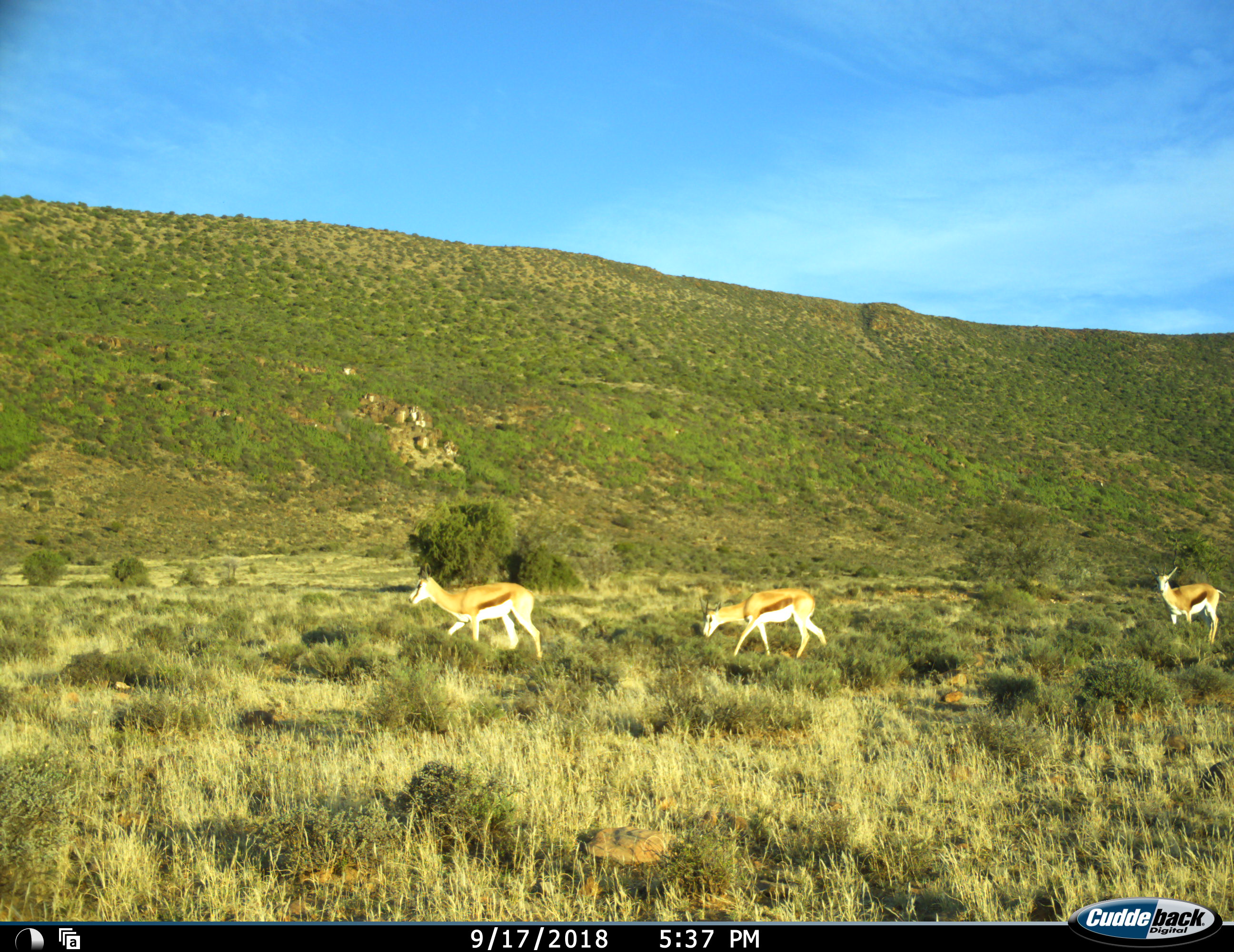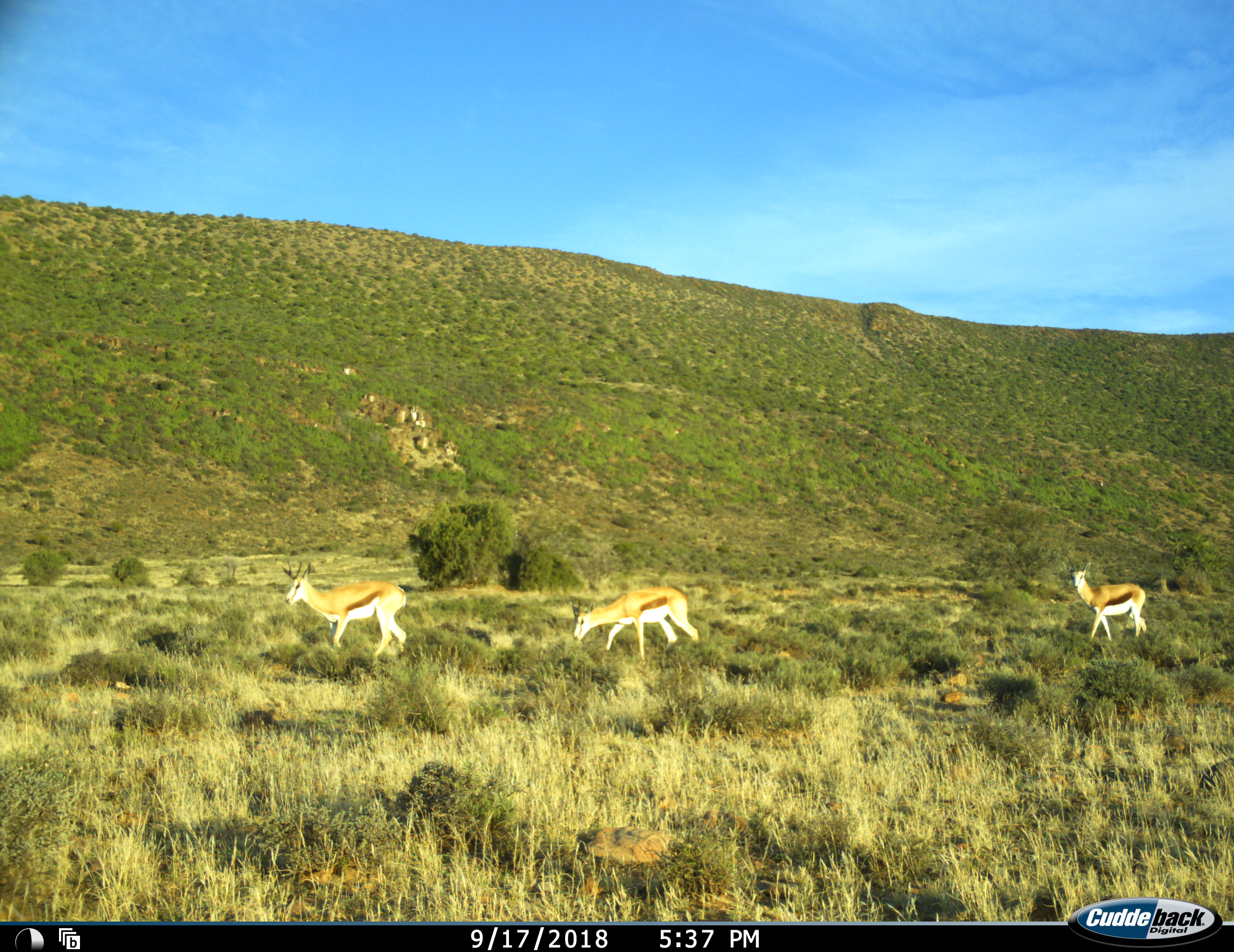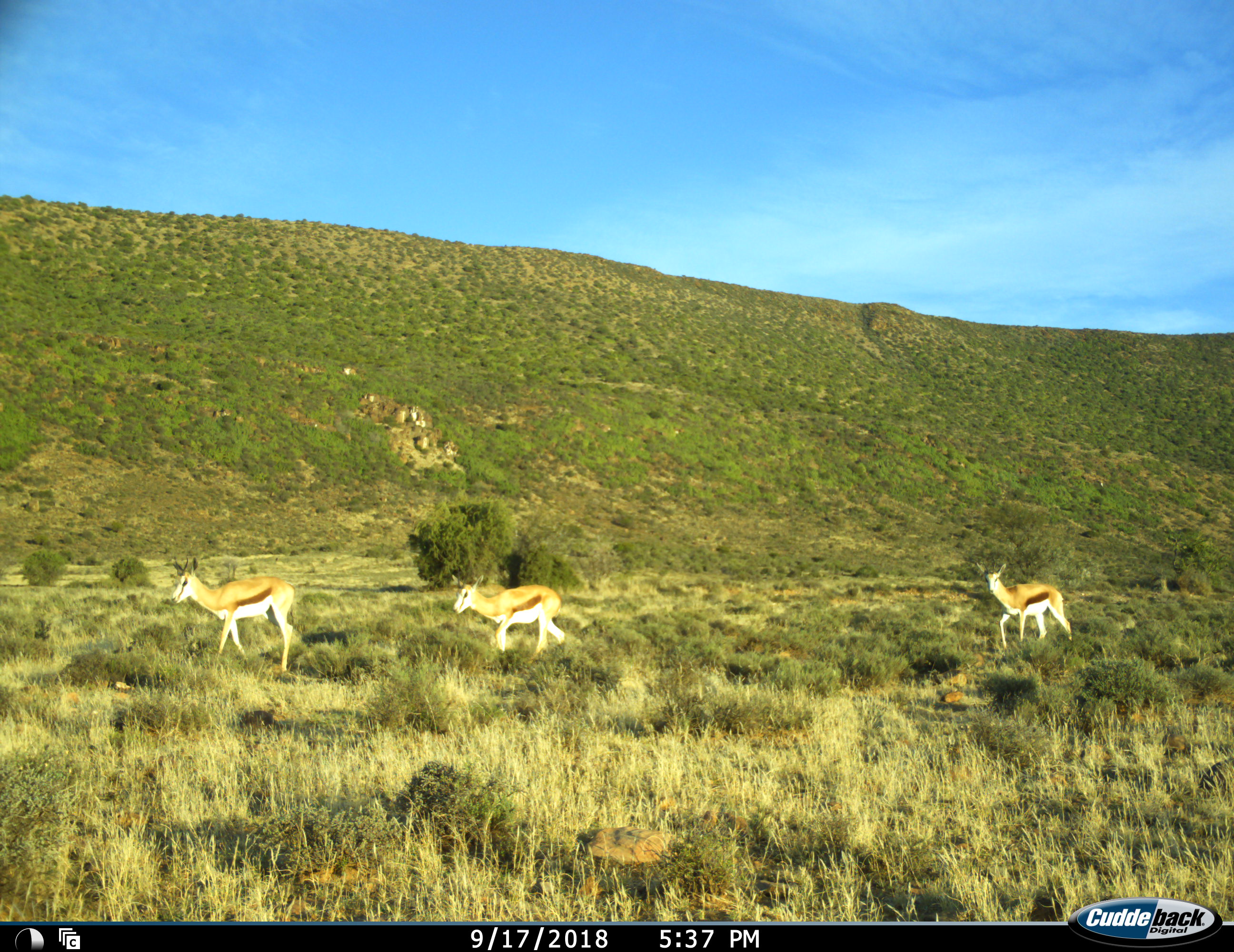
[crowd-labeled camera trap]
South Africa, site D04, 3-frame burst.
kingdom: Animalia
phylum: Chordata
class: Mammalia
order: Artiodactyla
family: Bovidae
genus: Antidorcas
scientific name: Antidorcas marsupialis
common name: springbok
Springbok (Antidorcas marsupialis), count 3. Behavior (volunteer vote fractions): standing 0%, resting 0%, moving 100%, interacting 0%. Young present (vote fraction): 0%. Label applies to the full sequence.